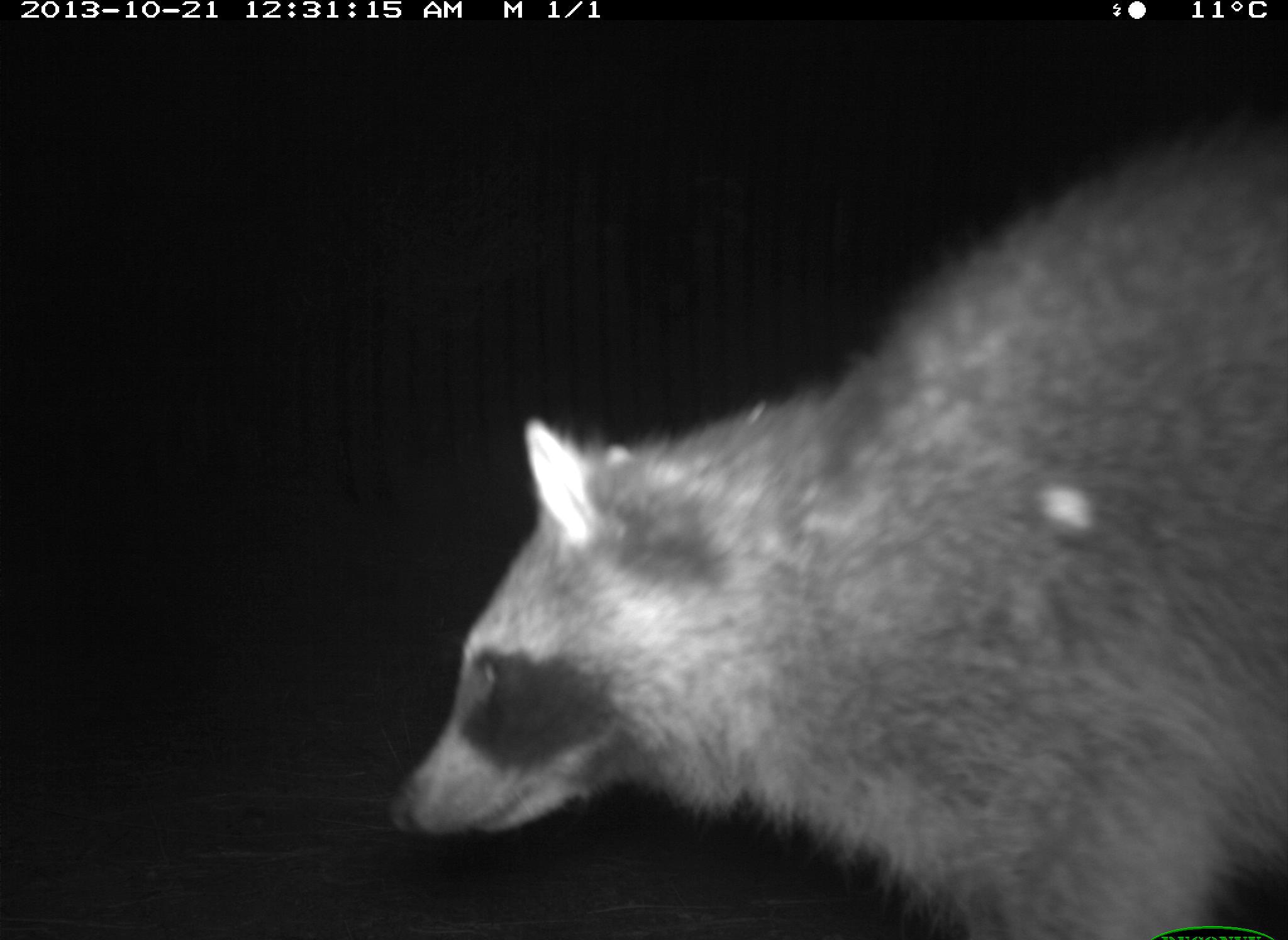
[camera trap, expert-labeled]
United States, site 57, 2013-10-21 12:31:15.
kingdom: Animalia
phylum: Chordata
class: Mammalia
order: Carnivora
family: Procyonidae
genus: Procyon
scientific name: Procyon lotor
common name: raccoon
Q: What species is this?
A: Raccoon (Procyon lotor).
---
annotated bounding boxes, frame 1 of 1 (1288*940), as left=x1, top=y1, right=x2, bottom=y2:
raccoon: left=385, top=97, right=1287, bottom=940